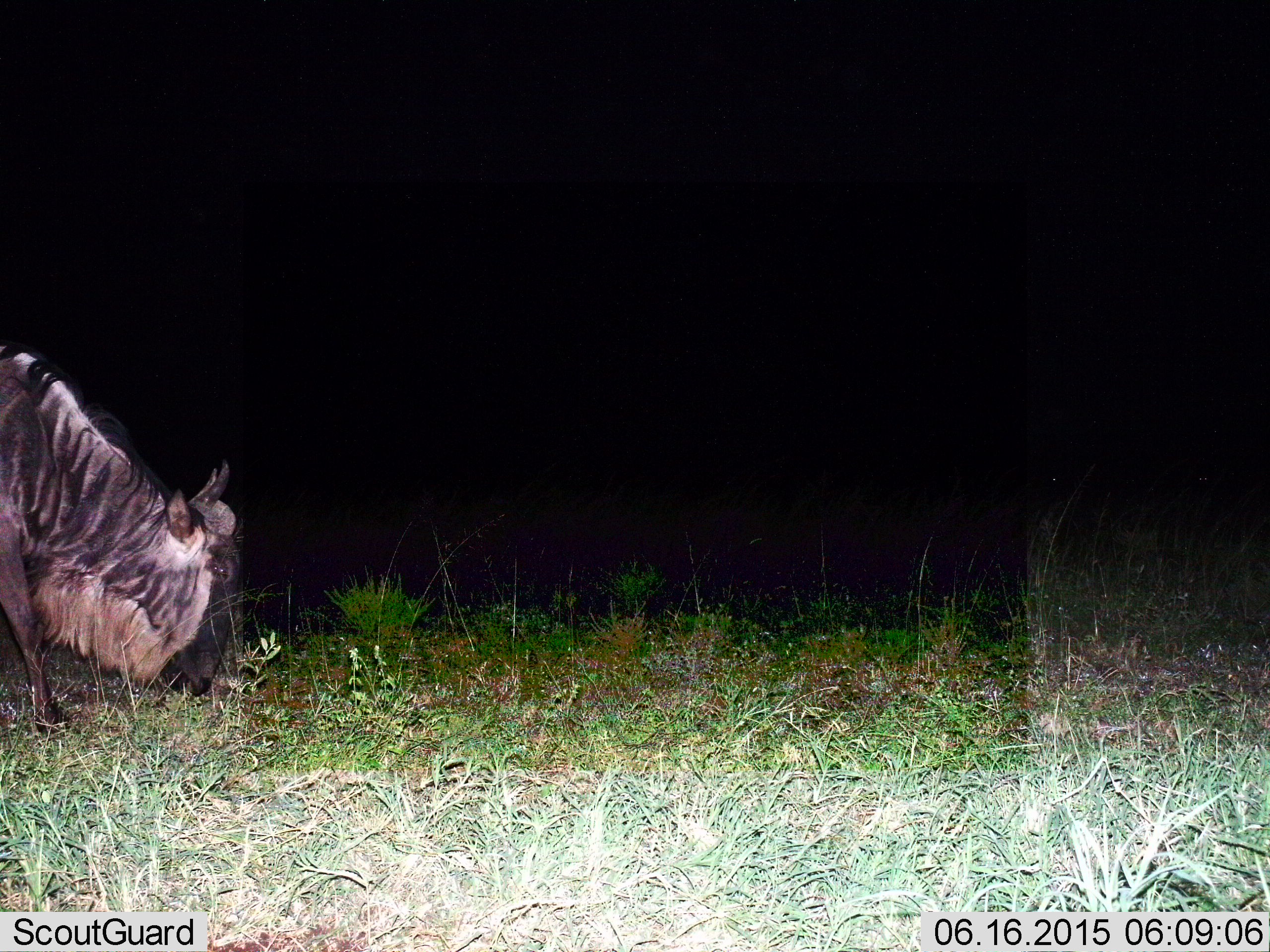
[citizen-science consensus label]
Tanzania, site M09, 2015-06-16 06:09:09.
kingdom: Animalia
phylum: Chordata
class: Mammalia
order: Artiodactyla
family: Bovidae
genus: Connochaetes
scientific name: Connochaetes taurinus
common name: blue wildebeest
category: wildebeest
Wildebeest (blue wildebeest) (Connochaetes taurinus), count 1. Behavior (volunteer vote fractions): standing 30%, resting 0%, moving 0%, interacting 0%. Young present (vote fraction): 0%. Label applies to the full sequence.